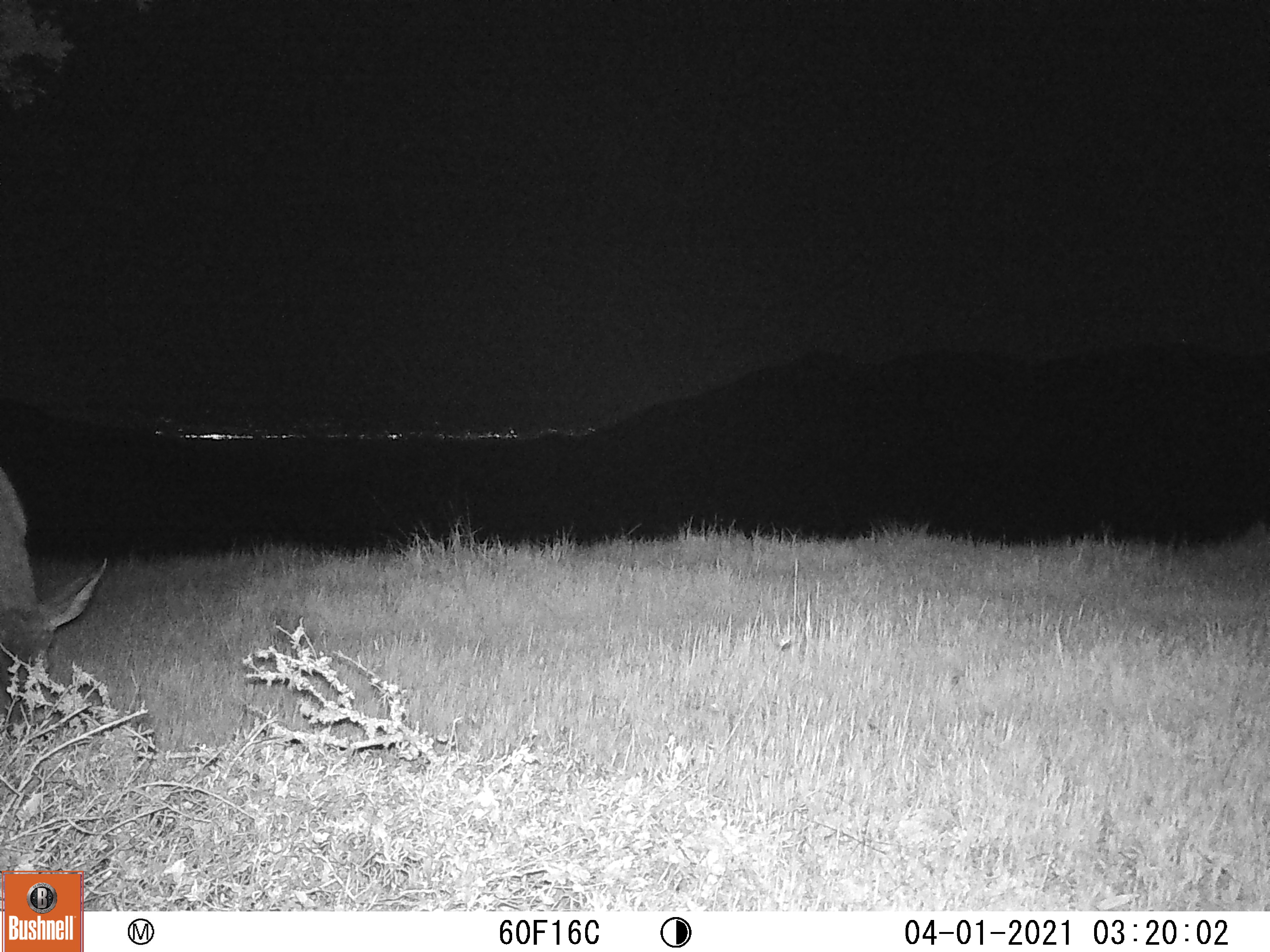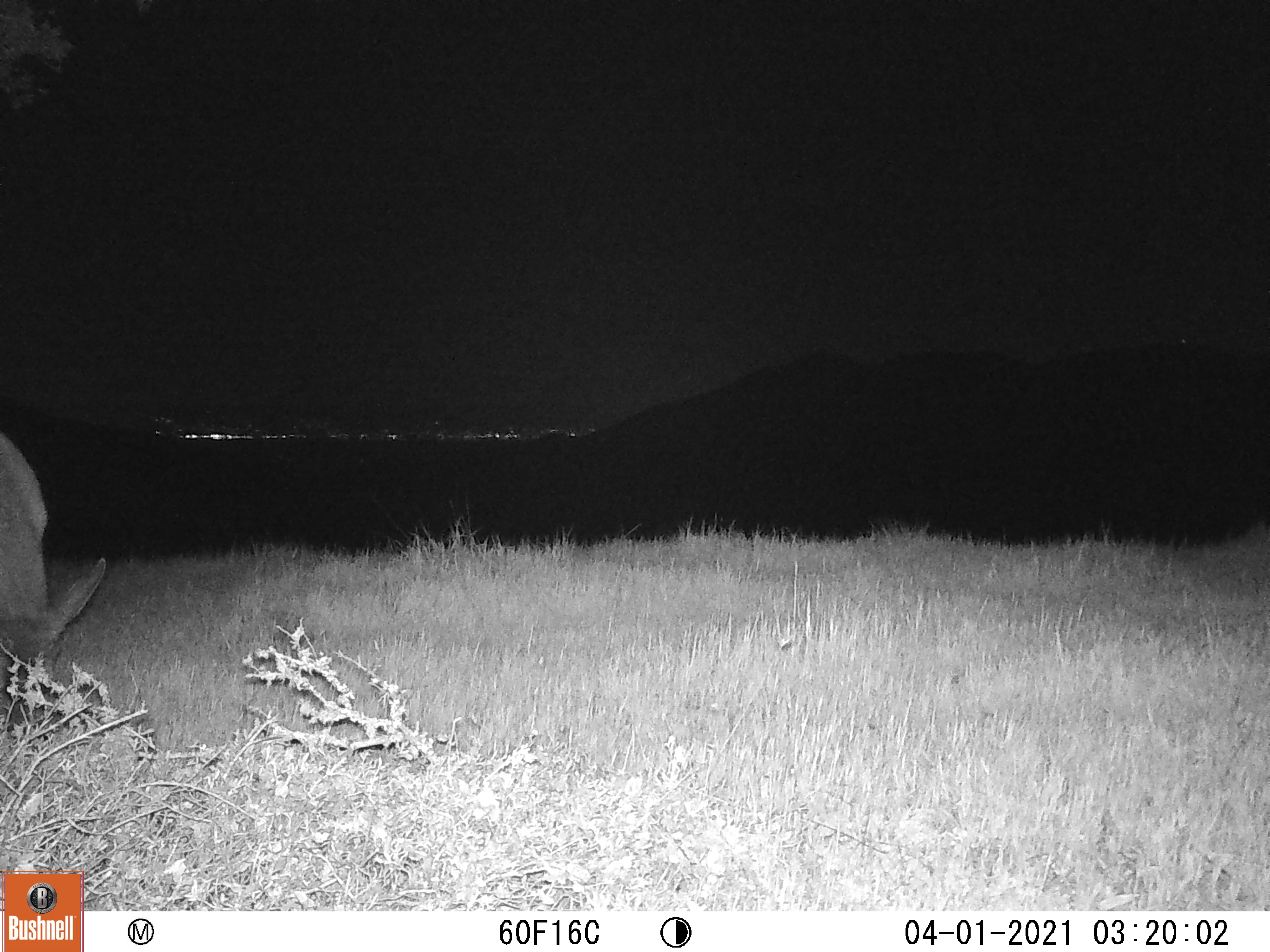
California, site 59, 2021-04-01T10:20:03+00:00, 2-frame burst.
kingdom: Animalia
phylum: Chordata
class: Mammalia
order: Artiodactyla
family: Cervidae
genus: Odocoileus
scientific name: Odocoileus hemionus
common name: mule deer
Mule deer (Odocoileus hemionus).